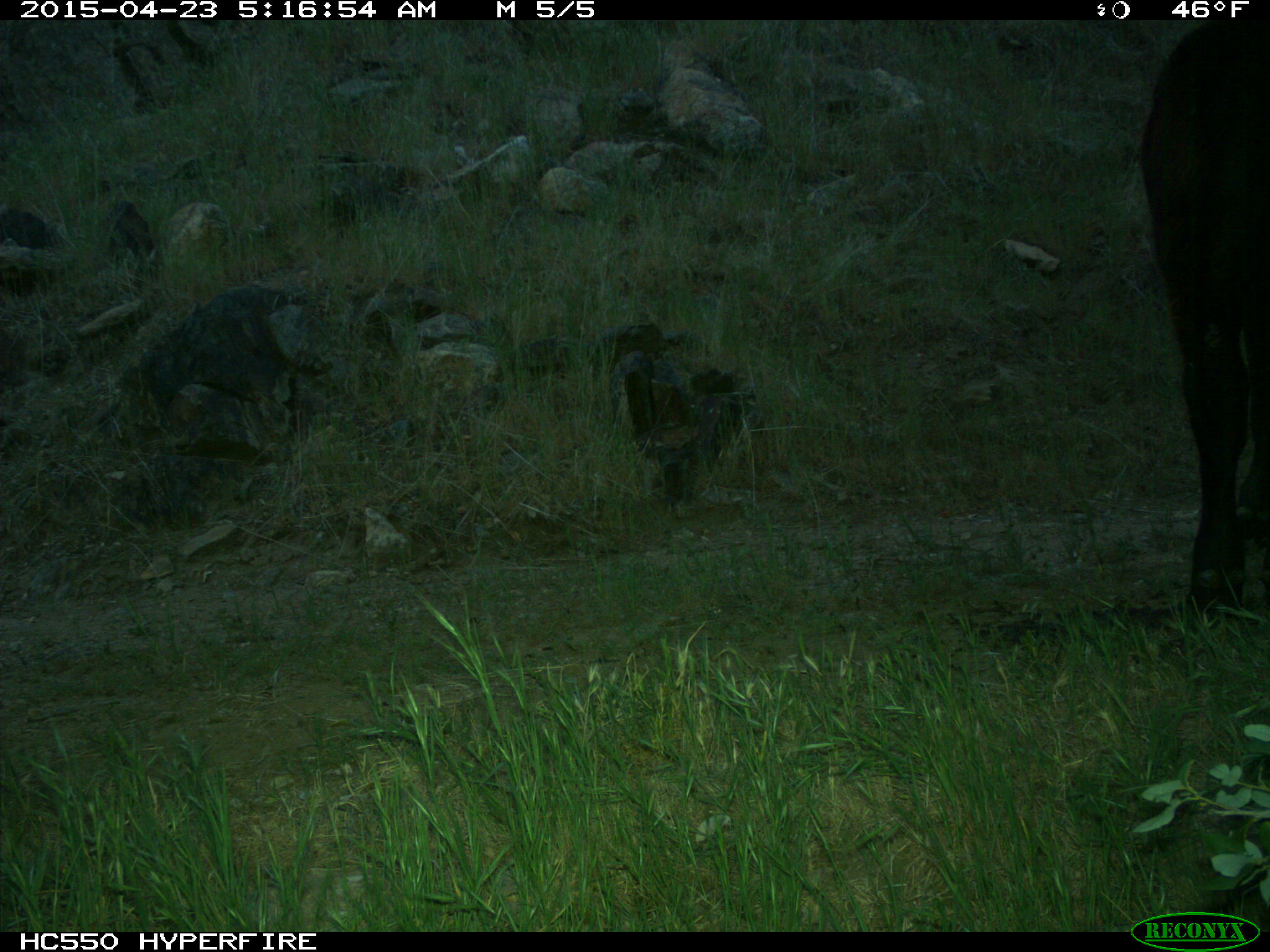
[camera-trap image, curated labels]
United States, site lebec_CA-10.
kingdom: Animalia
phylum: Chordata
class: Mammalia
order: Artiodactyla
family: Bovidae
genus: Bos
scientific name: Bos taurus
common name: domestic cow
Bos taurus (domestic cow).